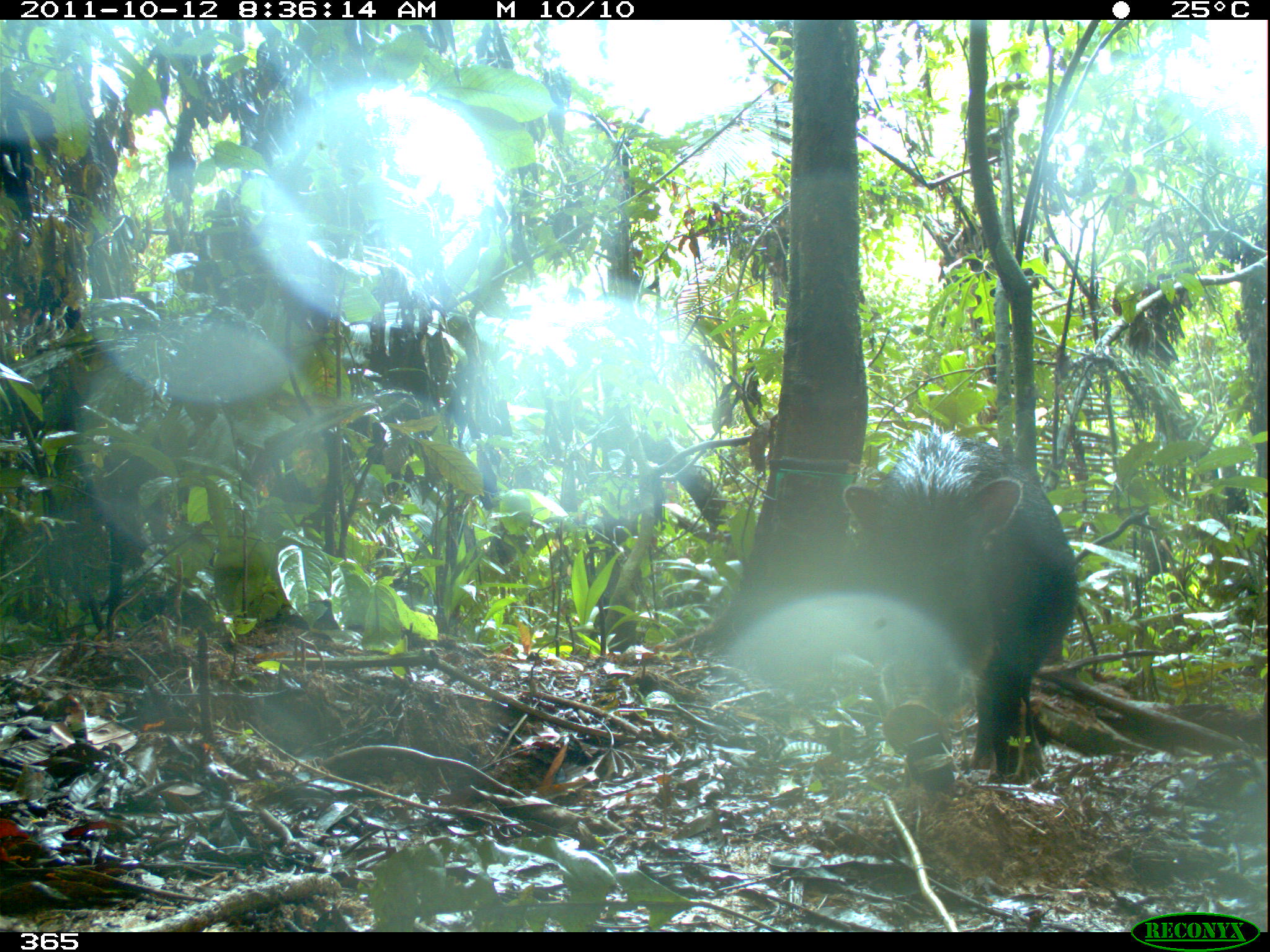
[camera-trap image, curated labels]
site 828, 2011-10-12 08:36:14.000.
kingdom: Animalia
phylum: Chordata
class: Mammalia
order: Artiodactyla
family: Tayassuidae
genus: Tayassu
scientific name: Tayassu pecari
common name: white-lipped peccary